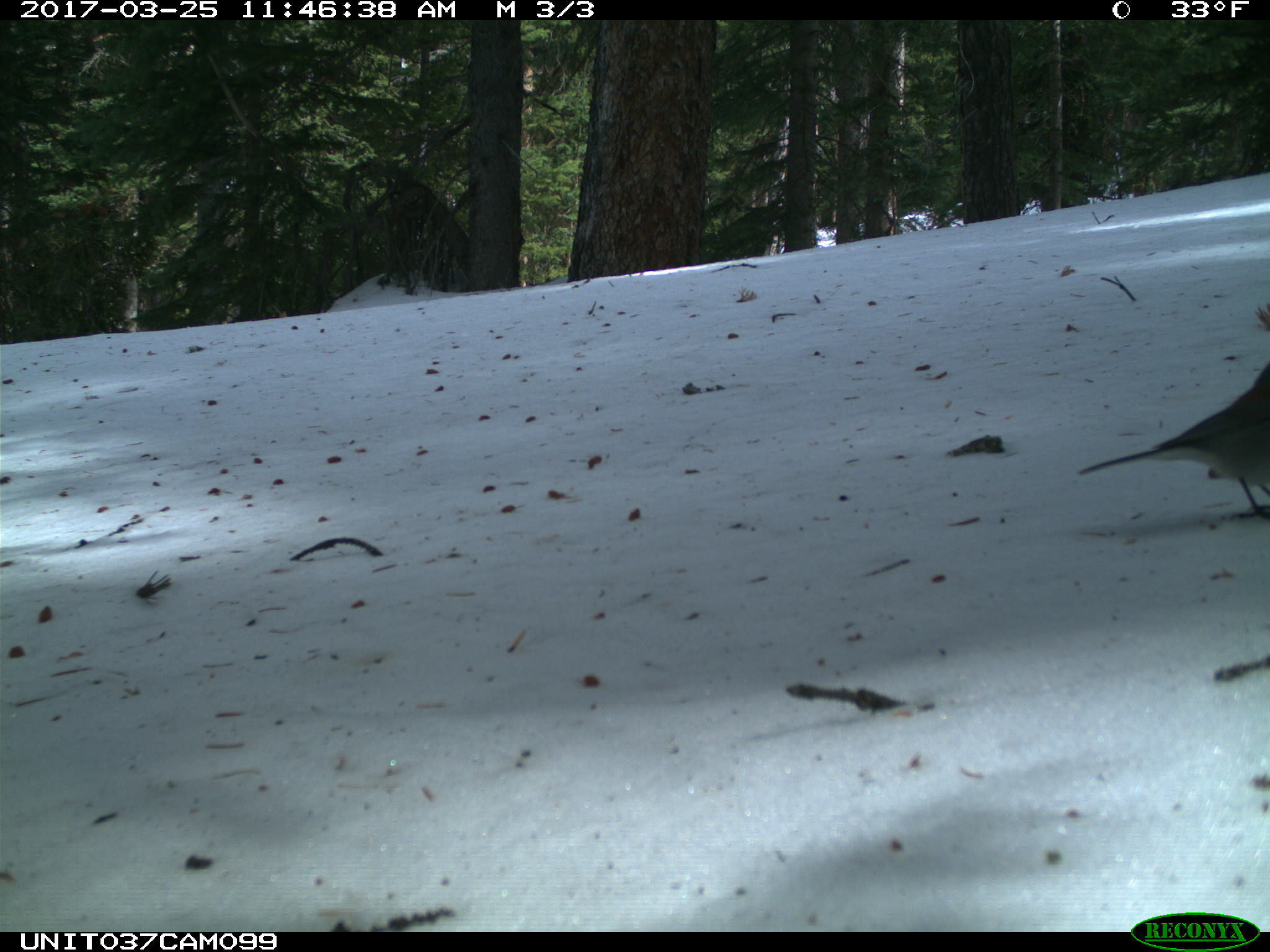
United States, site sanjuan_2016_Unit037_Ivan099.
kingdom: Animalia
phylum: Chordata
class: Aves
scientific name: Aves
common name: birds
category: unidentified bird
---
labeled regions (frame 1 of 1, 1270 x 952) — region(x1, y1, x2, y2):
animal: region(1077, 360, 1269, 514)